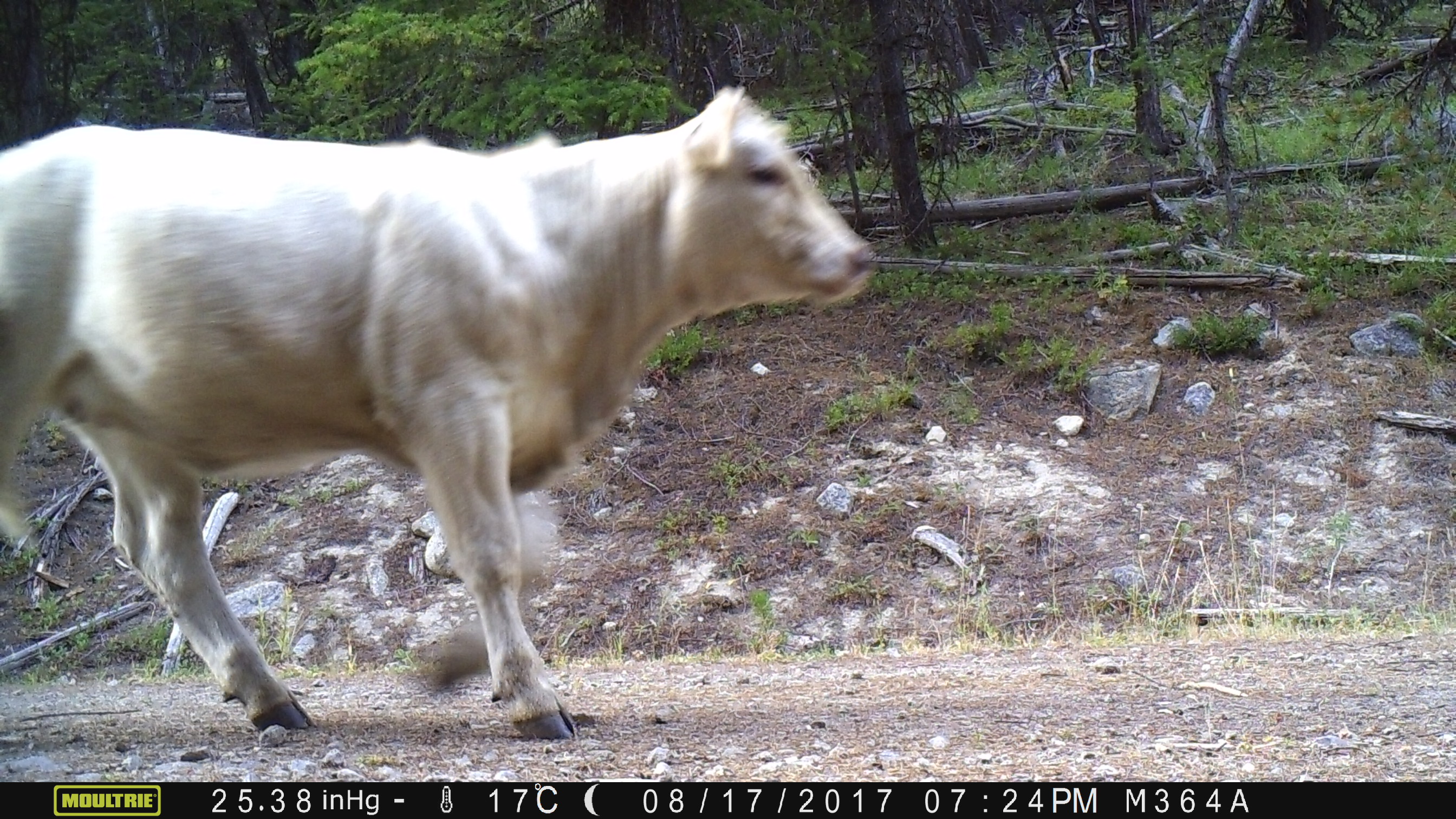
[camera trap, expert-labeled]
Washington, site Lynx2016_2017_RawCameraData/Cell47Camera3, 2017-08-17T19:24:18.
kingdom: Animalia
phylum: Chordata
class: Mammalia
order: Artiodactyla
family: Bovidae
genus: Bos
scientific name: Bos taurus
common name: domestic cattle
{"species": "domestic cattle (Bos taurus)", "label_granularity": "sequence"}